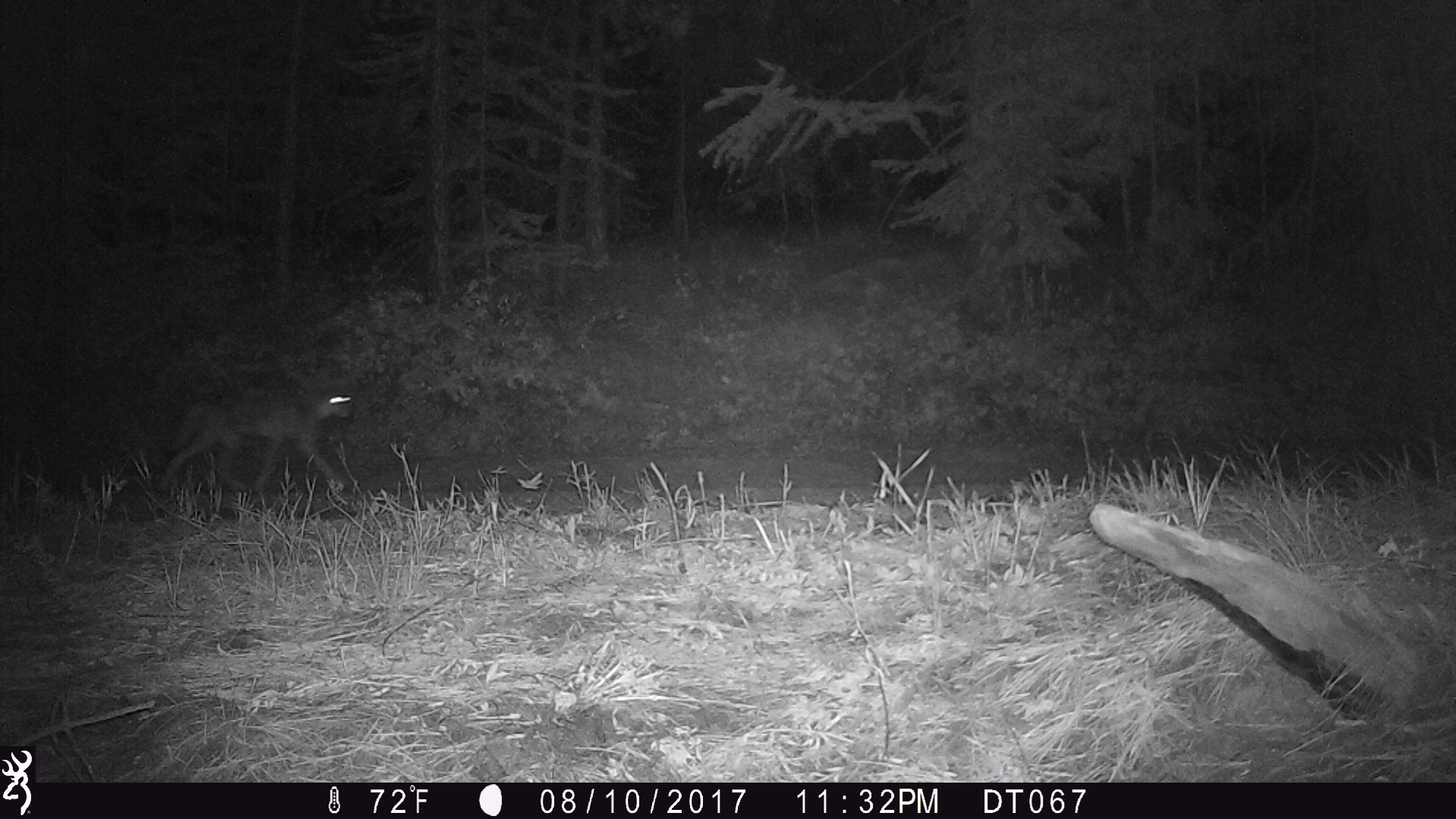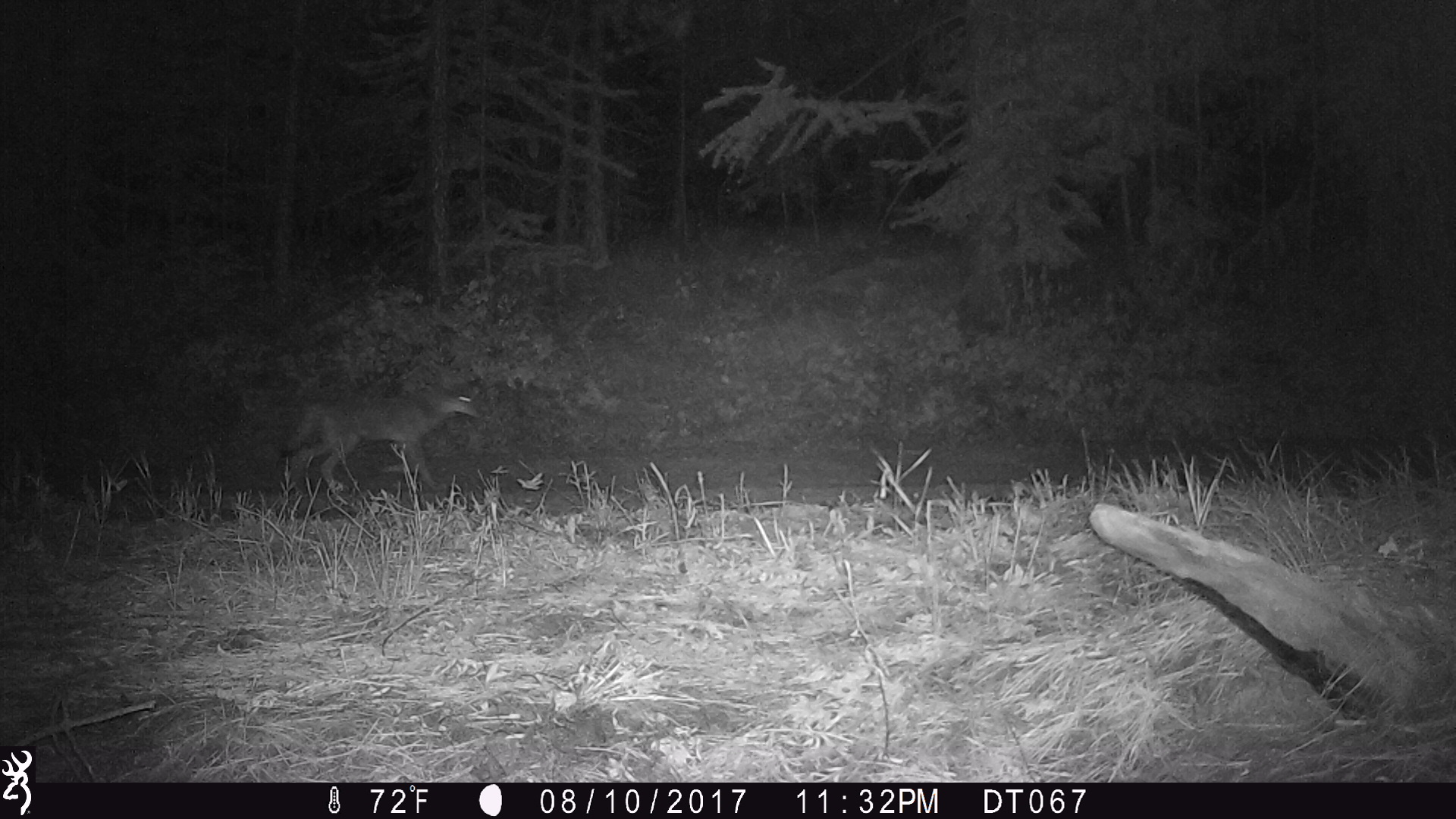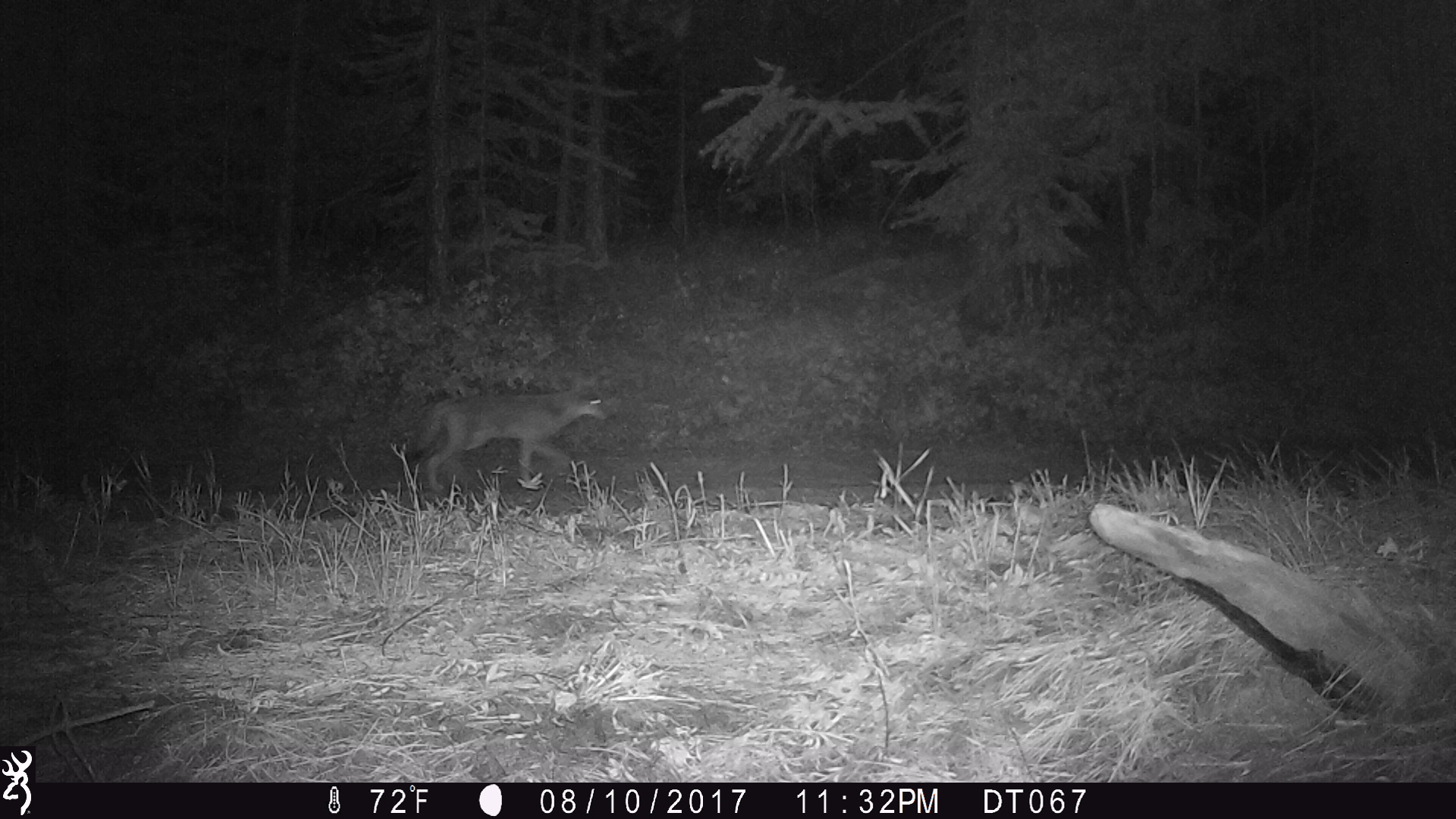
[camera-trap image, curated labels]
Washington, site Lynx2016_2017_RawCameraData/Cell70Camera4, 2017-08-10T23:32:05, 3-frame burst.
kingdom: Animalia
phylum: Chordata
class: Mammalia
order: Carnivora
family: Canidae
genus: Canis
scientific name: Canis latrans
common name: coyote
Canis latrans (coyote). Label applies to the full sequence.